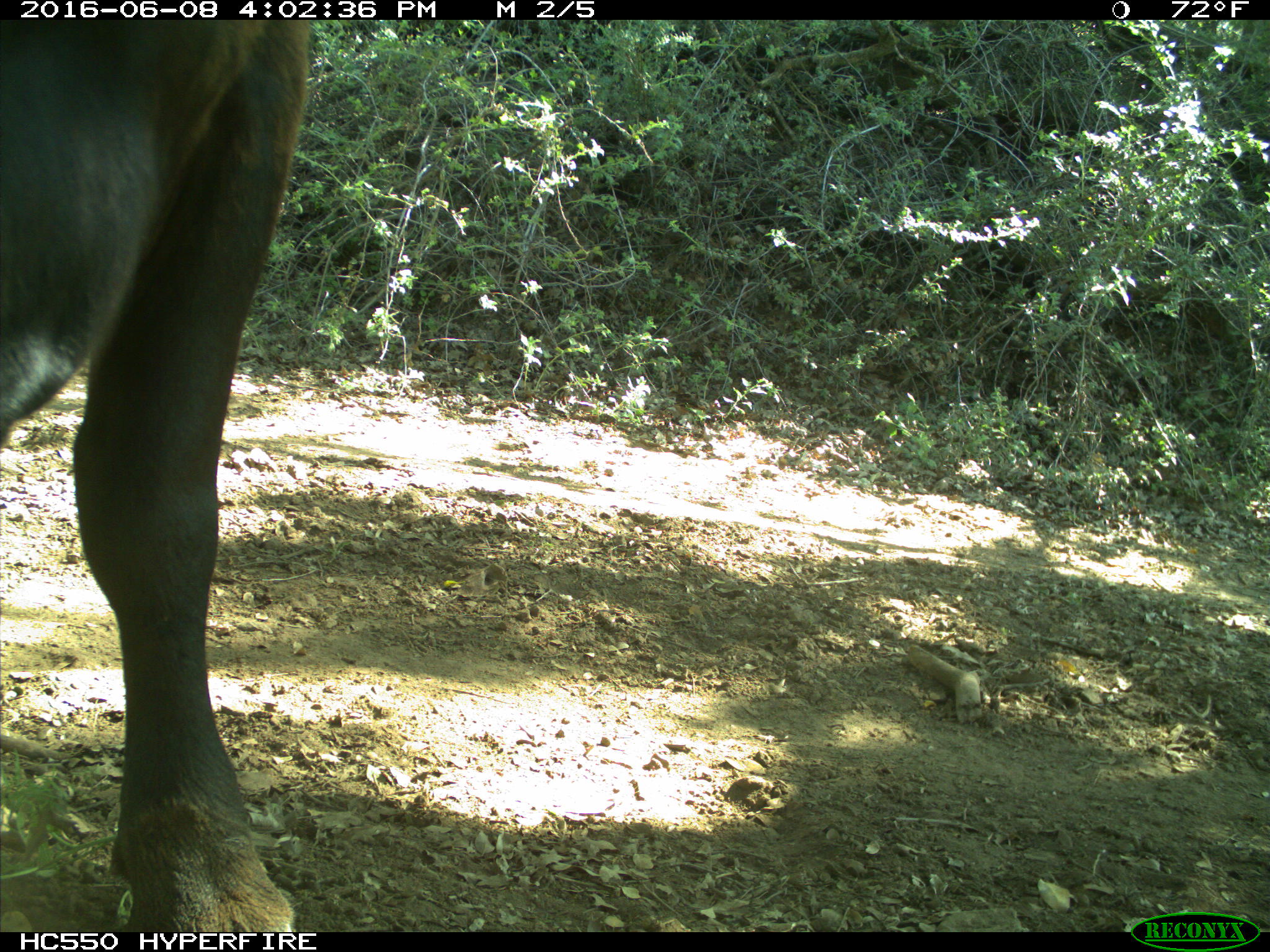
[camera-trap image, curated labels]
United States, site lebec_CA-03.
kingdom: Animalia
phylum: Chordata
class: Mammalia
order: Artiodactyla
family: Bovidae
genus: Bos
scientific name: Bos taurus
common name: domestic cow